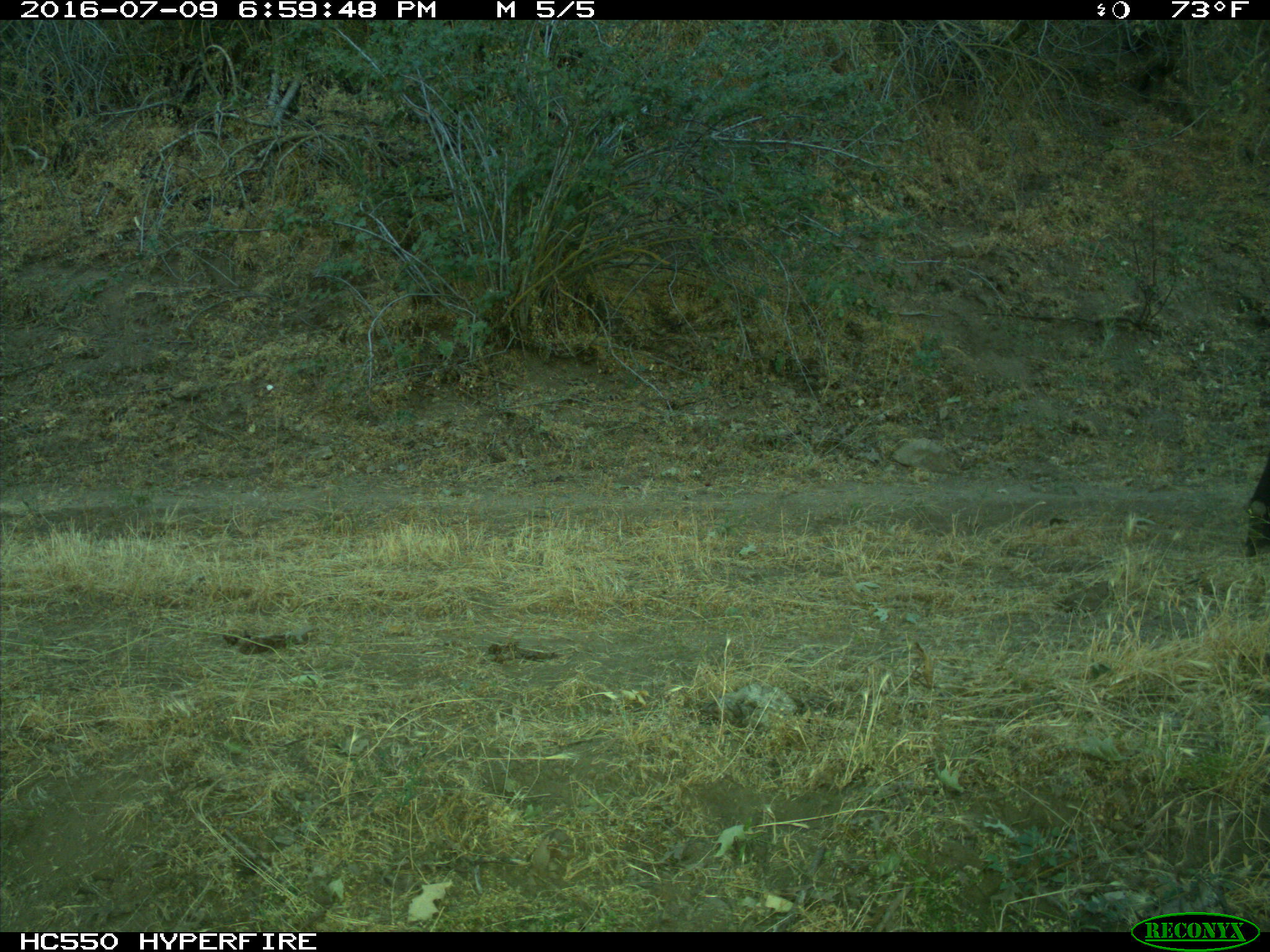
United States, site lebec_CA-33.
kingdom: Animalia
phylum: Chordata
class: Mammalia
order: Artiodactyla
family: Bovidae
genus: Bos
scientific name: Bos taurus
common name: domestic cow